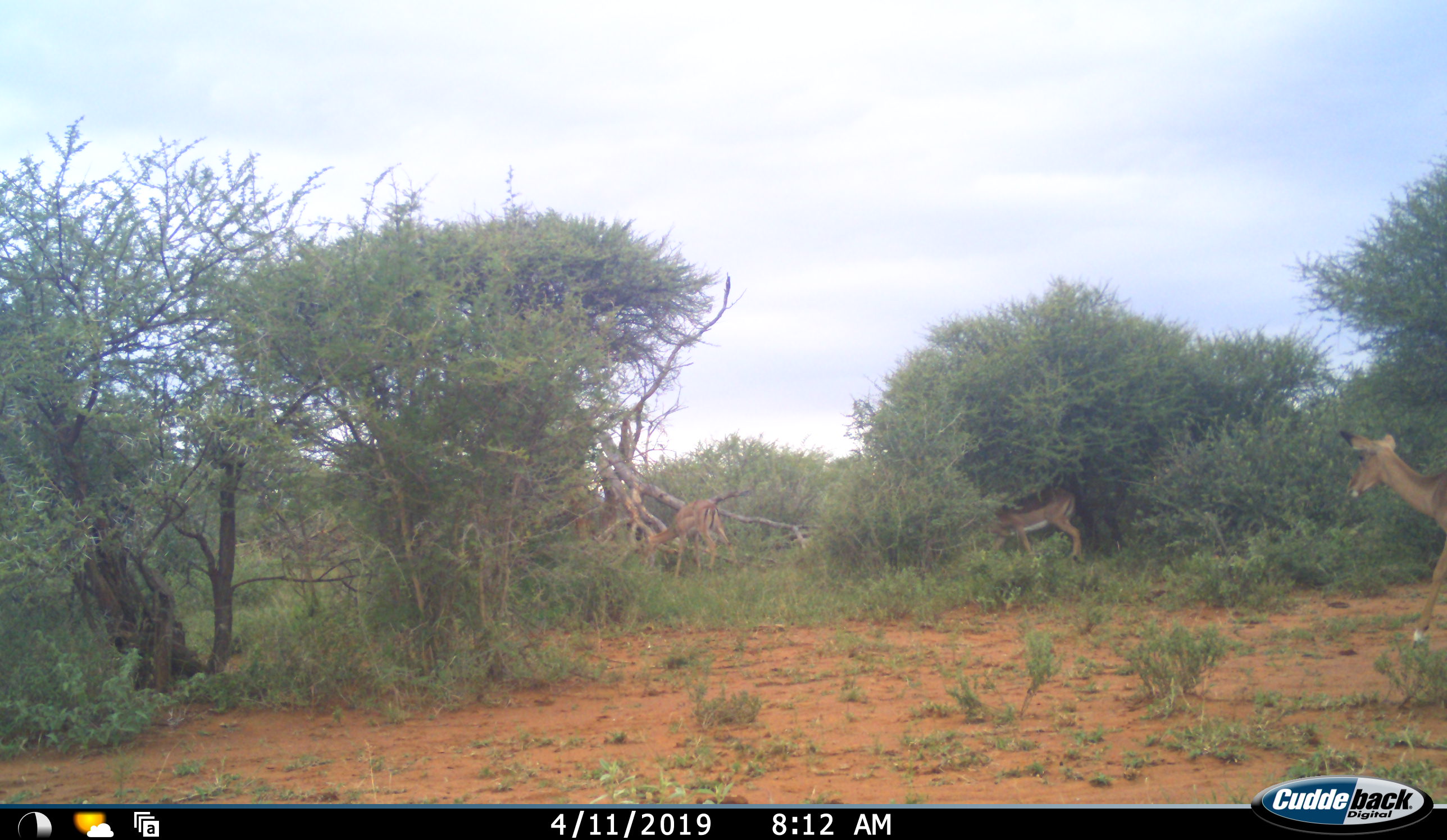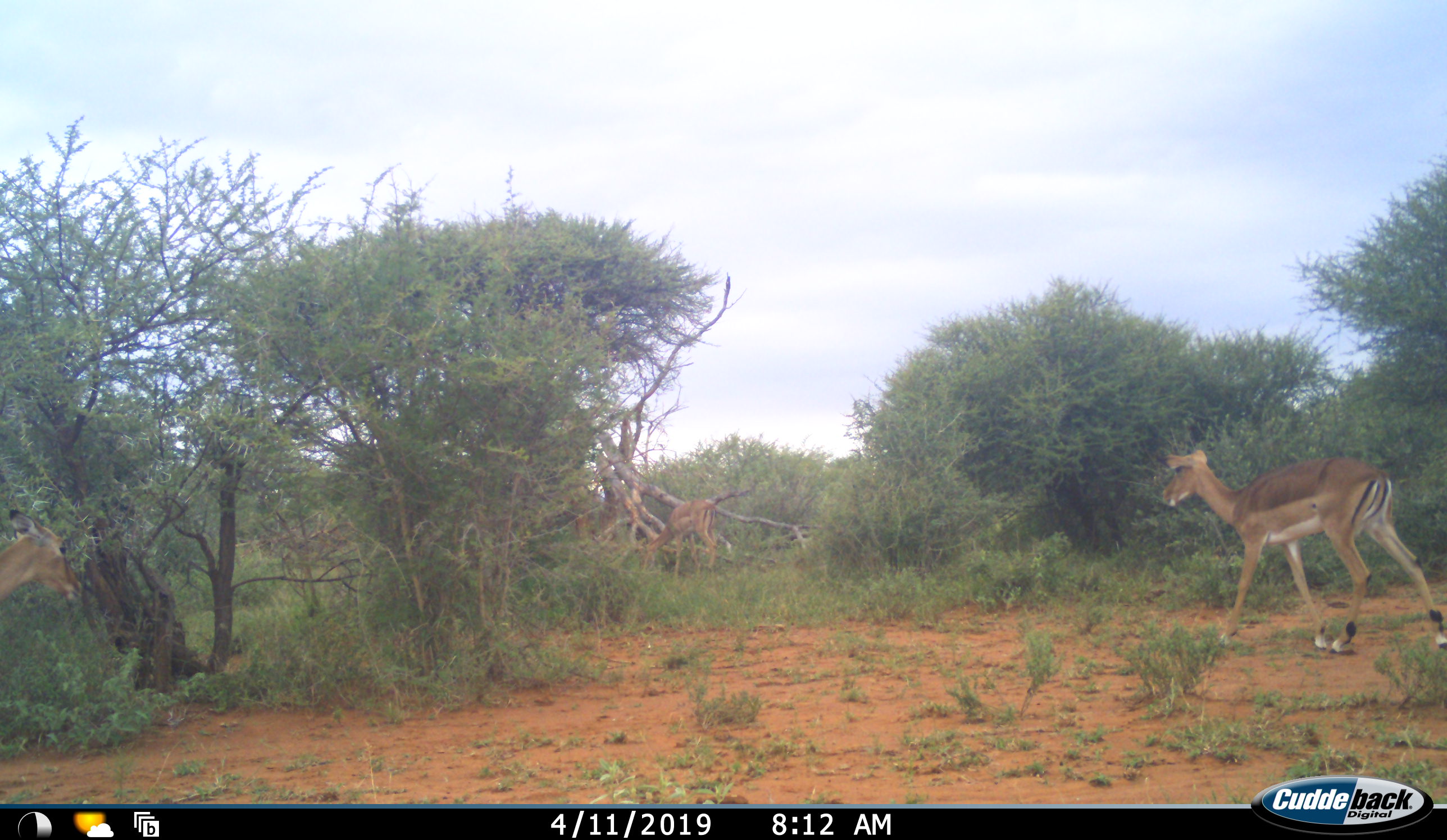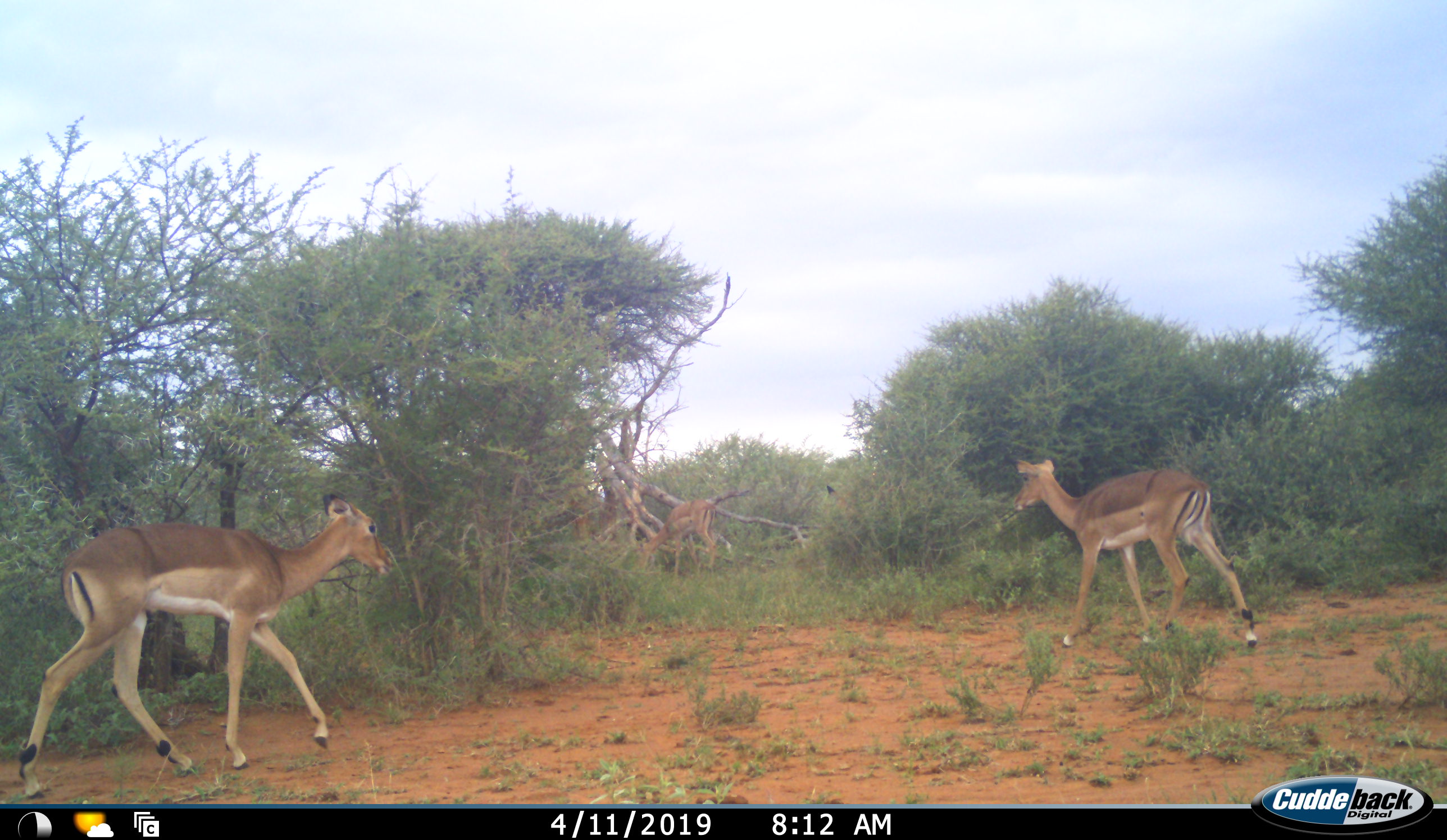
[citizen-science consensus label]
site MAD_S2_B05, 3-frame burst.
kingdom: Animalia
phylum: Chordata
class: Mammalia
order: Artiodactyla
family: Bovidae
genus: Aepyceros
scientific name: Aepyceros melampus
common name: impala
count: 4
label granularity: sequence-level